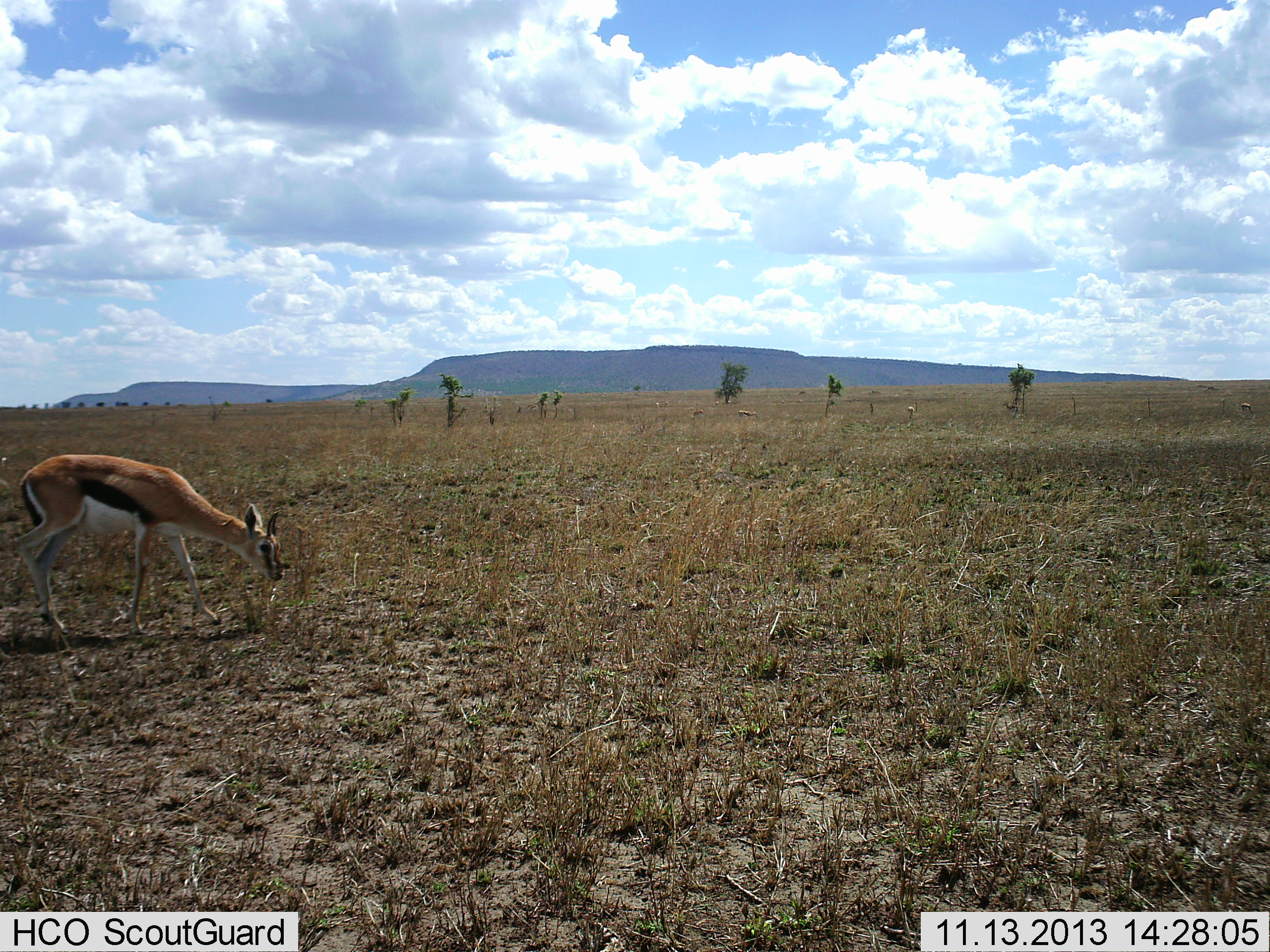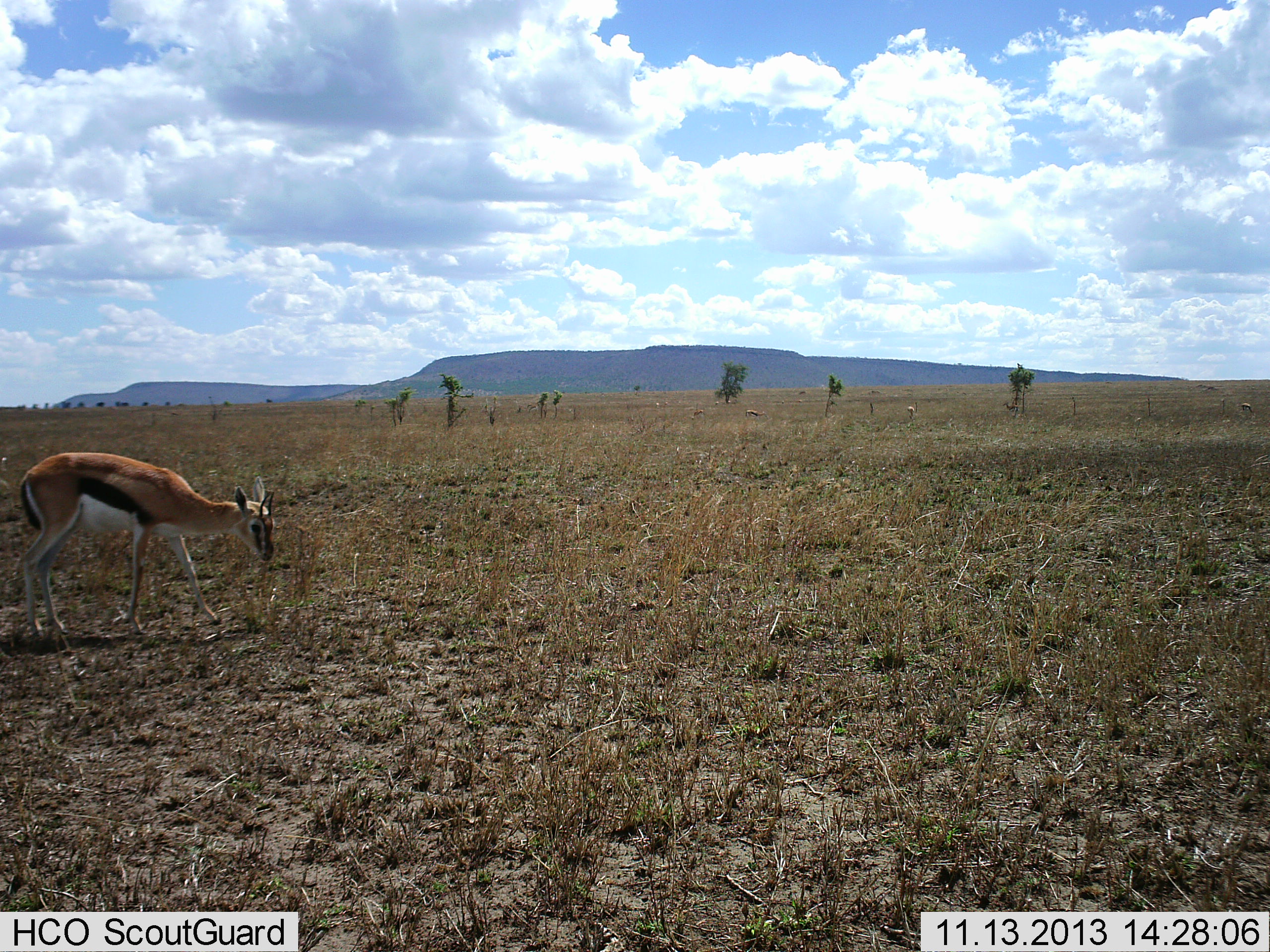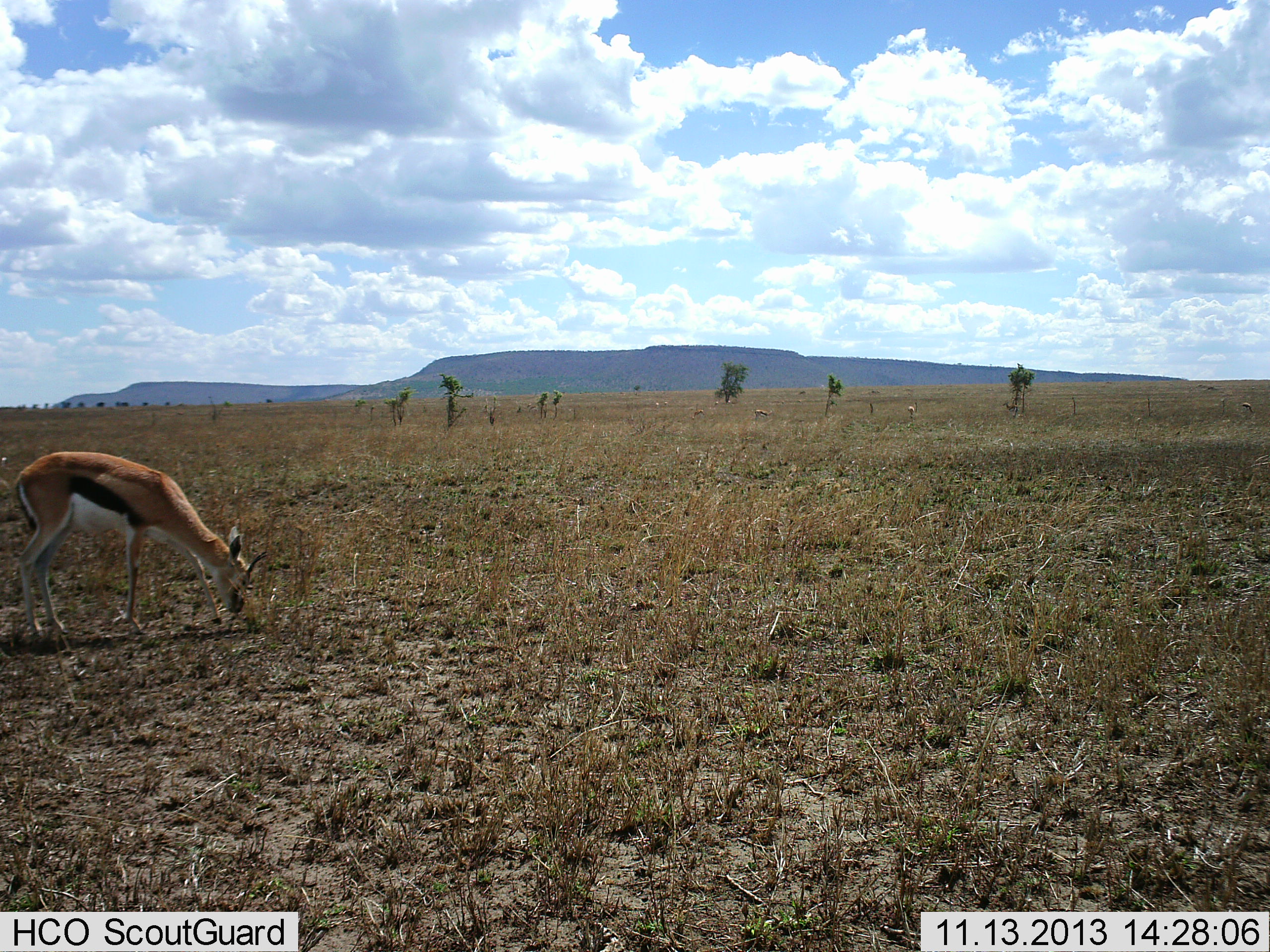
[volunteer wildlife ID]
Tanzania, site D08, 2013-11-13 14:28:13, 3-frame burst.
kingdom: Animalia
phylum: Chordata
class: Mammalia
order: Artiodactyla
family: Bovidae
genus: Eudorcas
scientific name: Eudorcas thomsonii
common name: thomson's gazelle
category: gazellethomsons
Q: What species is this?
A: Gazellethomsons (thomson's gazelle) (Eudorcas thomsonii).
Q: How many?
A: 1.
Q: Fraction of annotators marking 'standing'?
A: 60%.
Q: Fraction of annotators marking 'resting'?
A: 0%.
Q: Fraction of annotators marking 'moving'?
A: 20%.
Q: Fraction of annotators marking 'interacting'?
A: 0%.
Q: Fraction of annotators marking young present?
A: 0%.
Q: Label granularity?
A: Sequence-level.